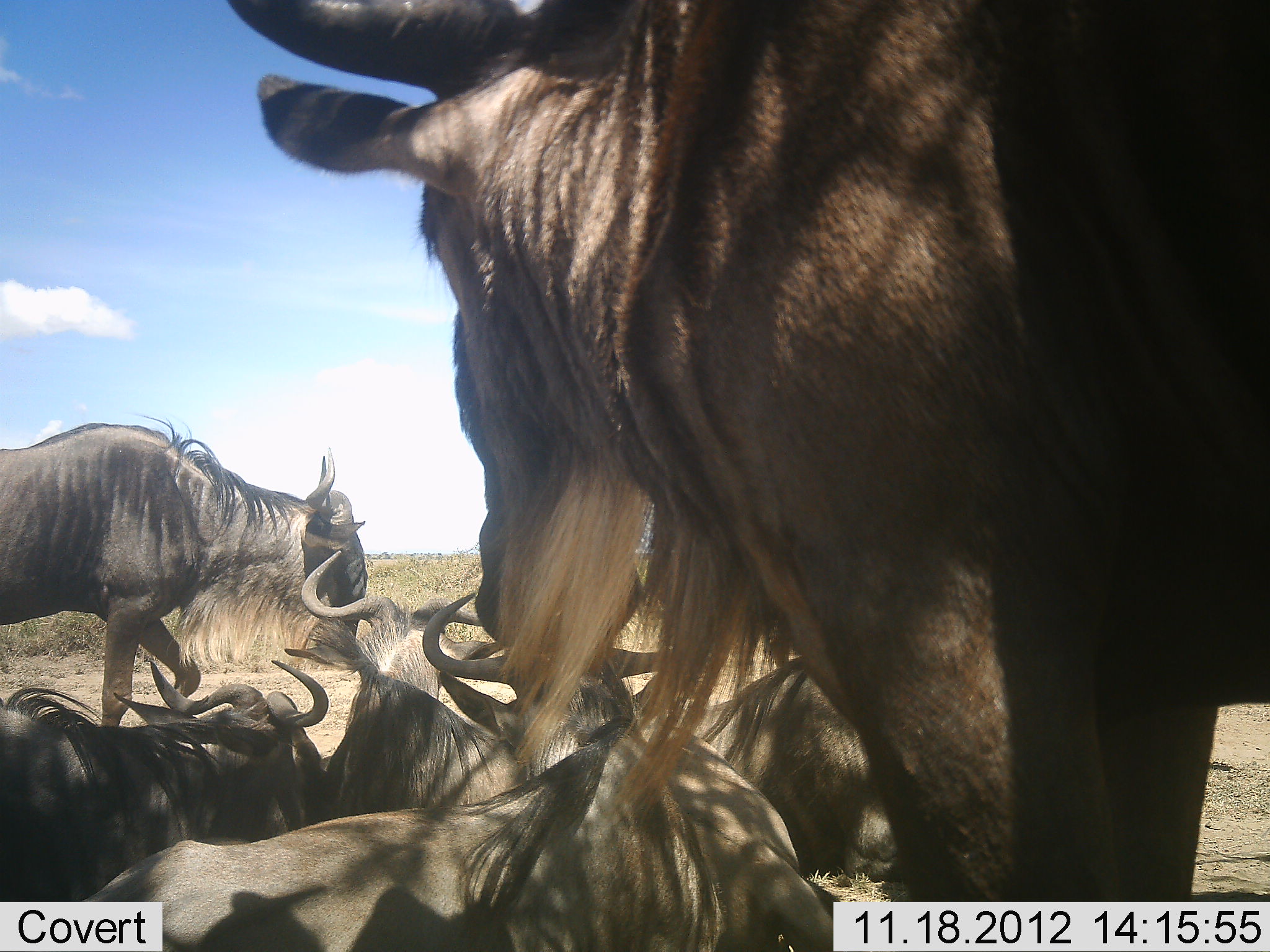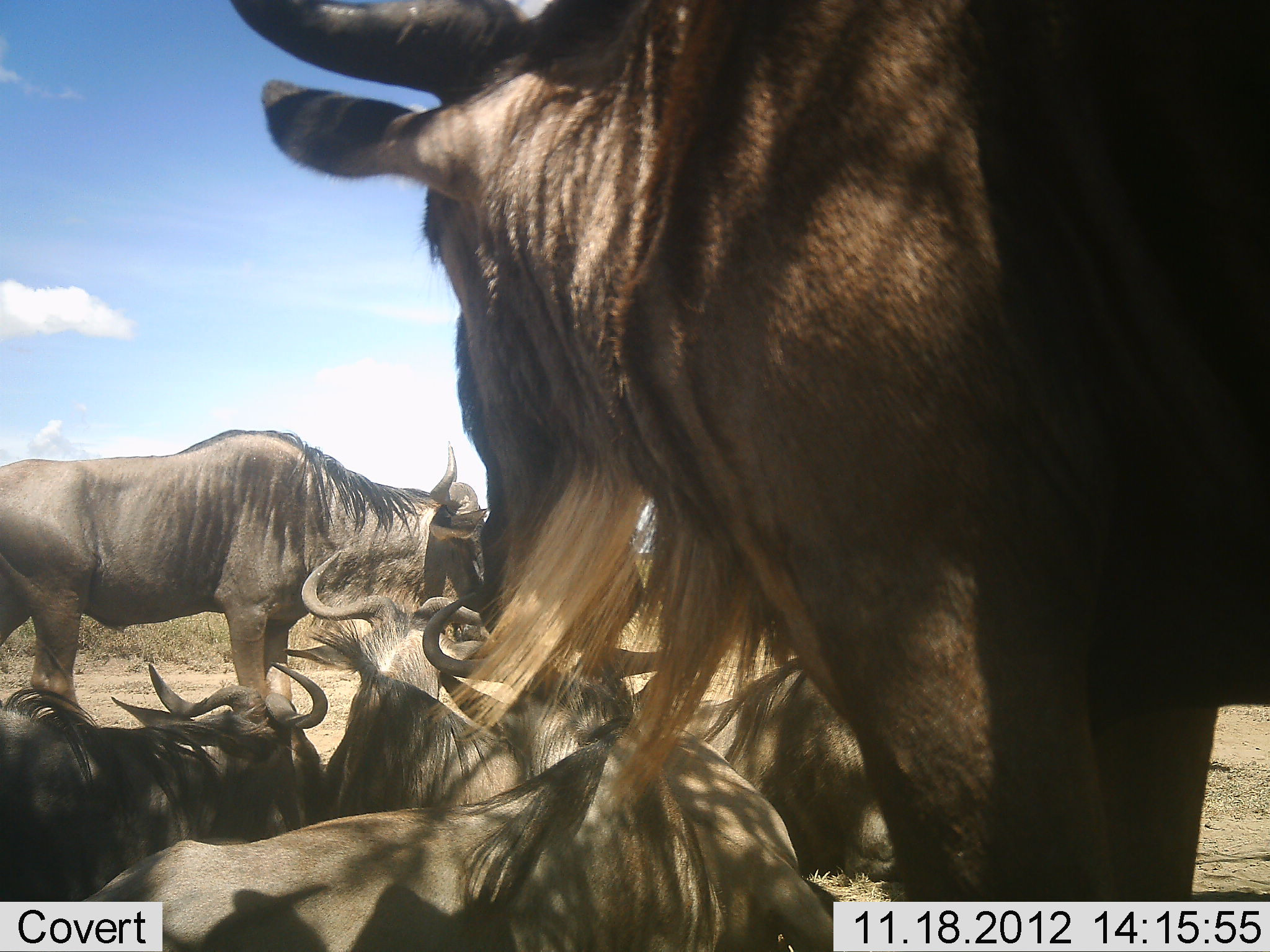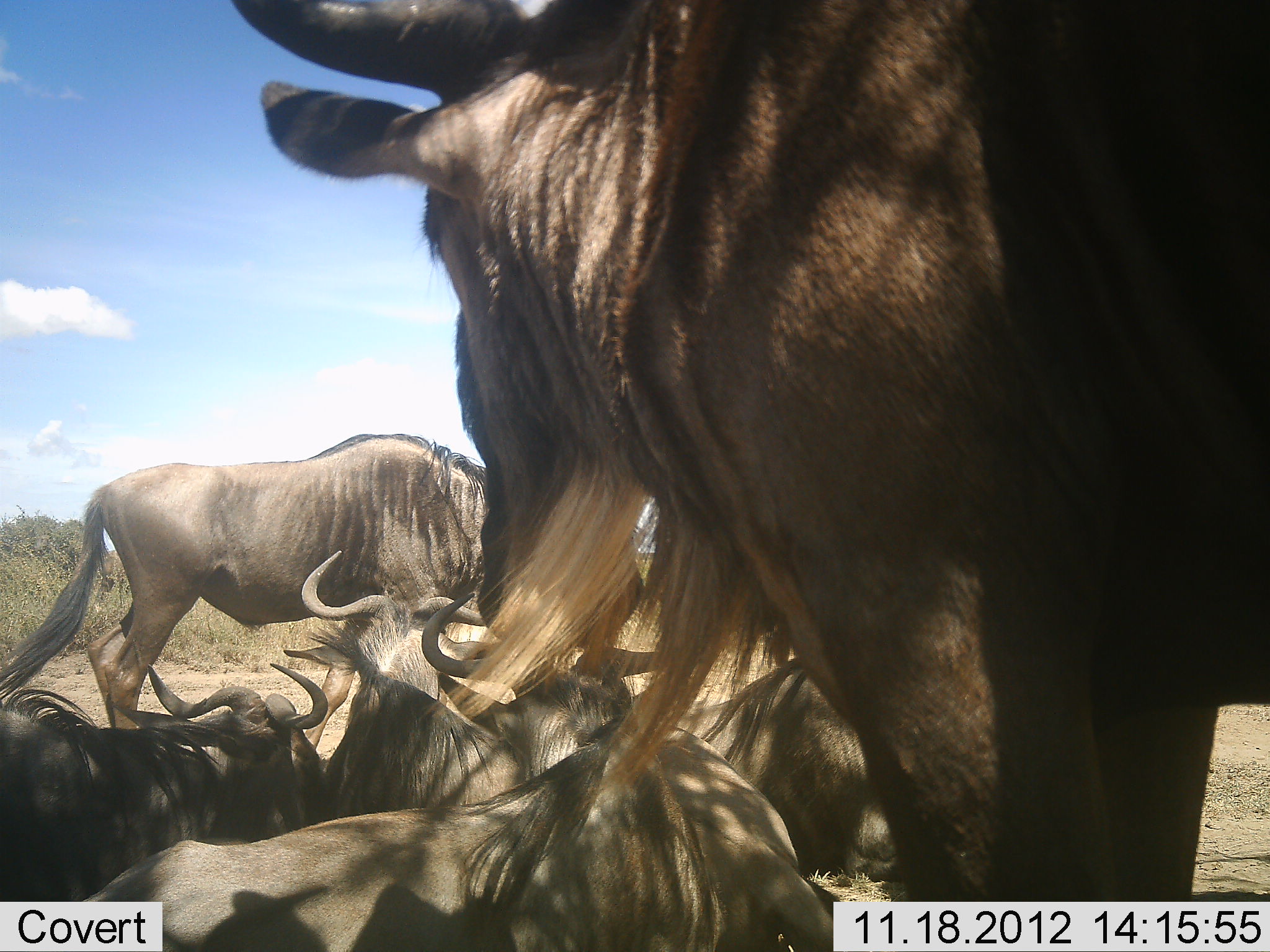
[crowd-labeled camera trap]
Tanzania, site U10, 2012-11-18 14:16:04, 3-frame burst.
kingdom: Animalia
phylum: Chordata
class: Mammalia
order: Artiodactyla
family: Bovidae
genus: Connochaetes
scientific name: Connochaetes taurinus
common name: blue wildebeest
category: wildebeest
Wildebeest (blue wildebeest) (Connochaetes taurinus), count 6. Behavior (volunteer vote fractions): standing 70%, resting 100%, moving 40%, interacting 10%. Young present (vote fraction): 0%. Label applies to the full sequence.